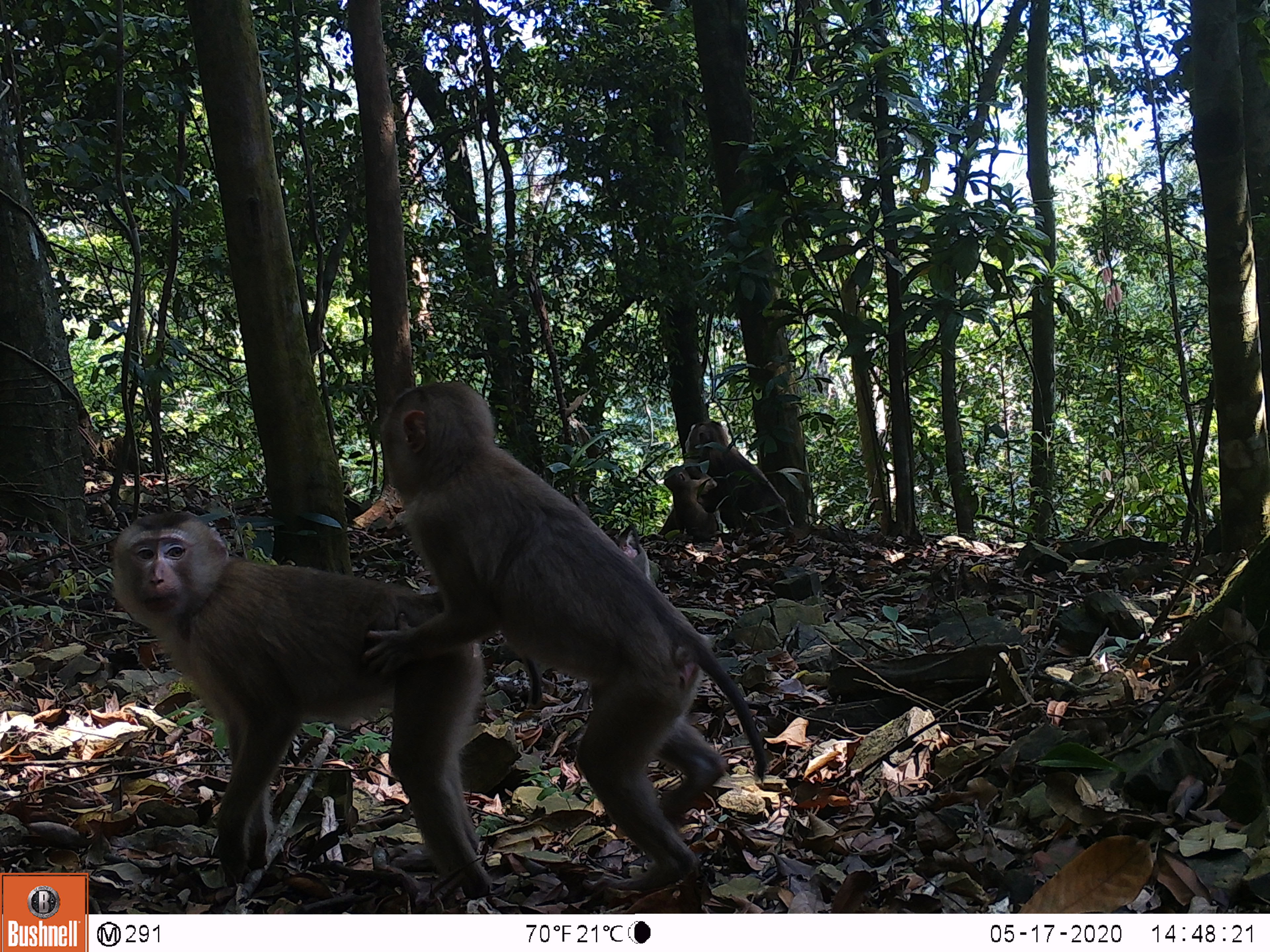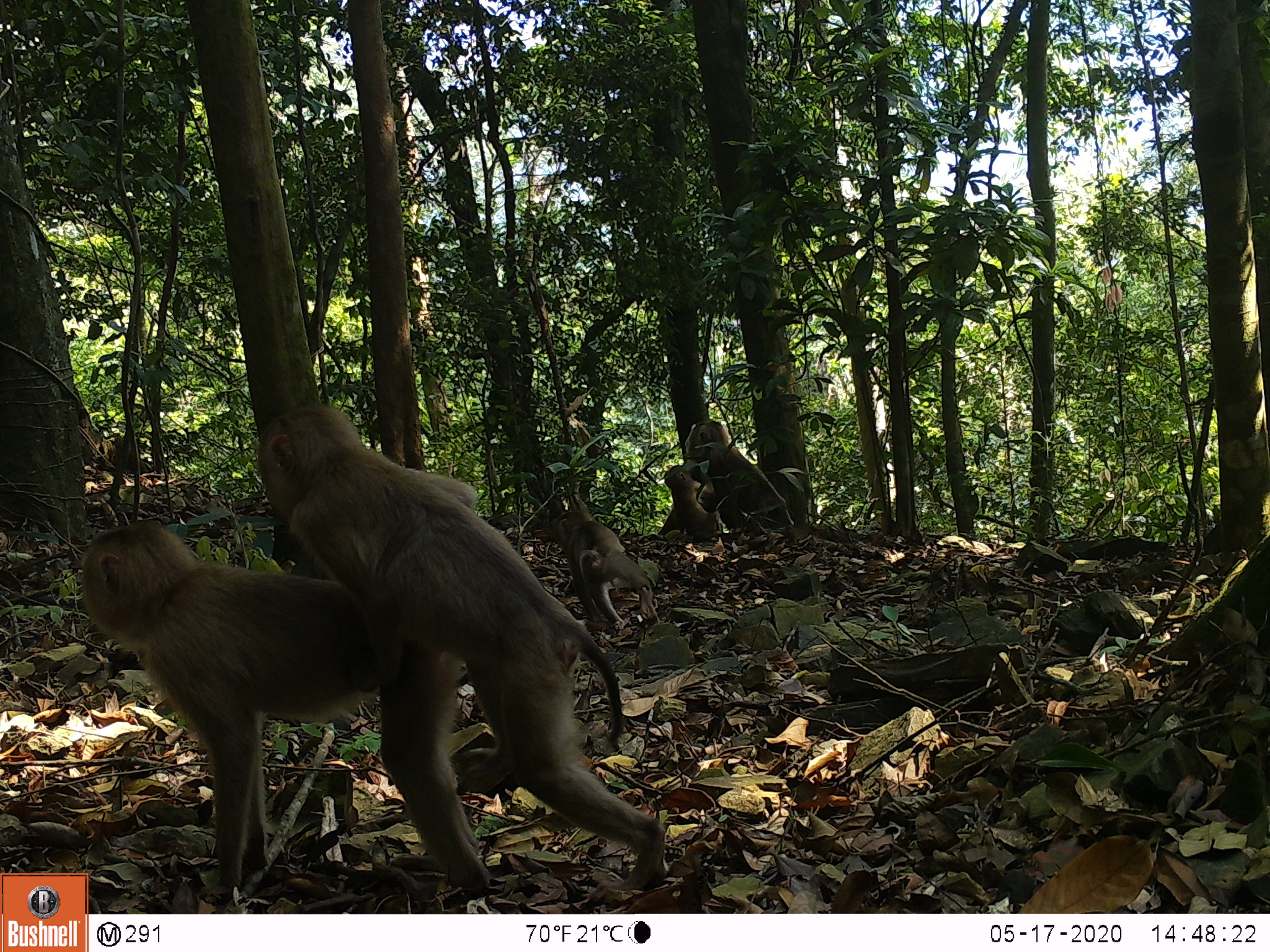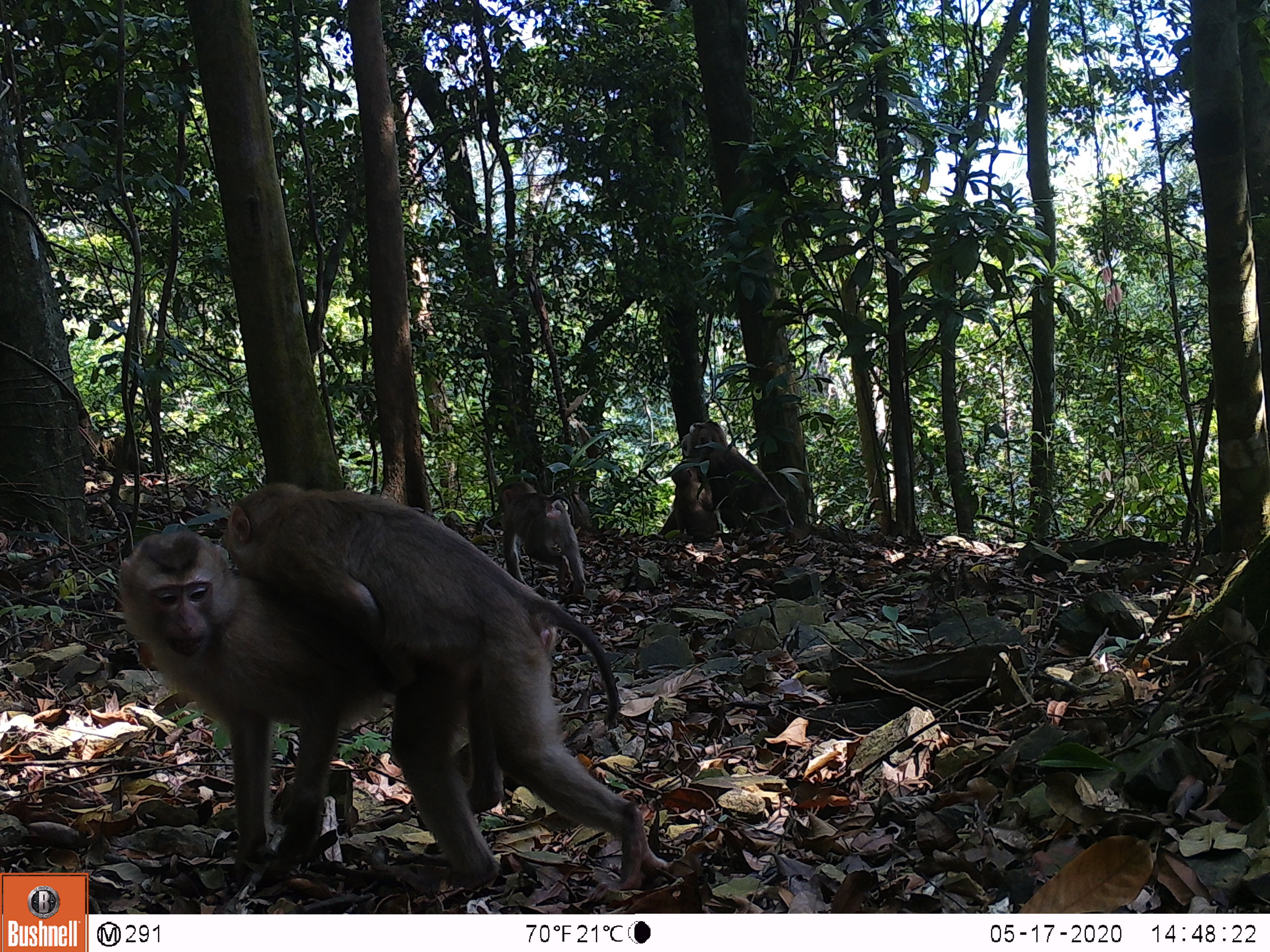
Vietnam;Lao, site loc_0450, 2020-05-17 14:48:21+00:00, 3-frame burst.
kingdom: Animalia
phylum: Chordata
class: Mammalia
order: Primates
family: Cercopithecidae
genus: Macaca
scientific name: Macaca nemestrina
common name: pig-tailed macaque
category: pig tailed macaque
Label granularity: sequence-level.